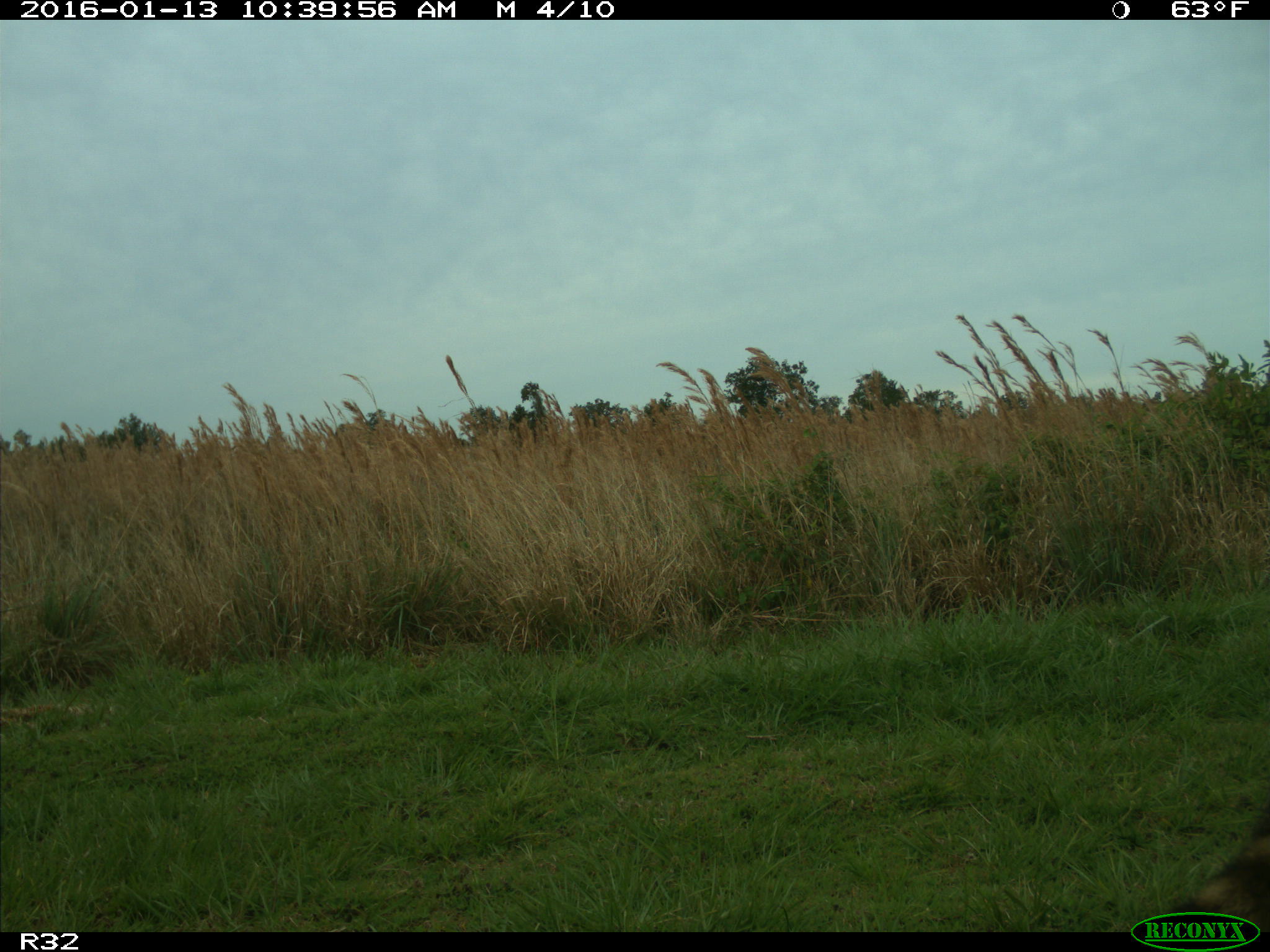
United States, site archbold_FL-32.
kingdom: Animalia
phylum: Chordata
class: Mammalia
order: Carnivora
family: Procyonidae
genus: Procyon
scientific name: Procyon lotor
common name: common raccoon